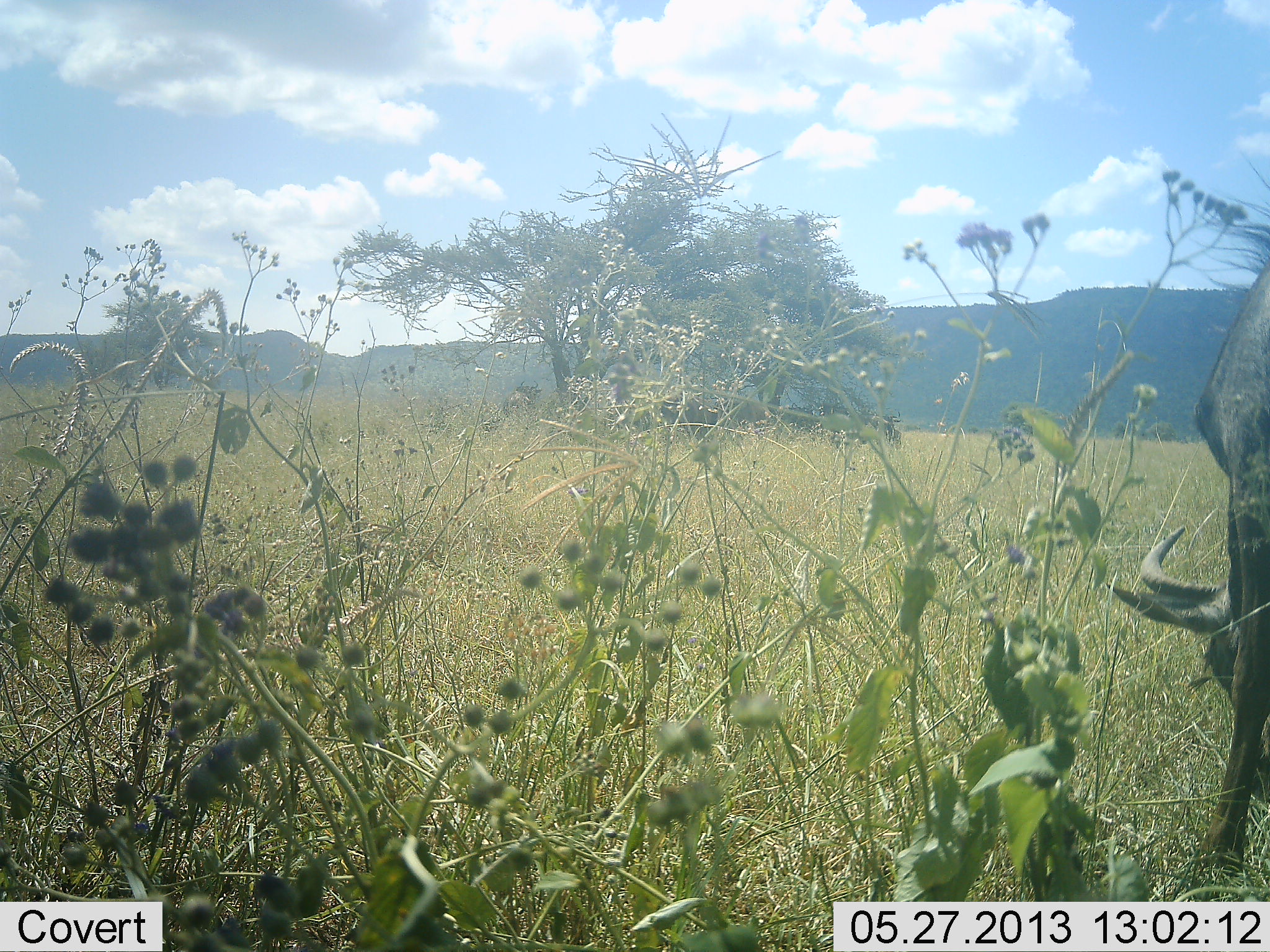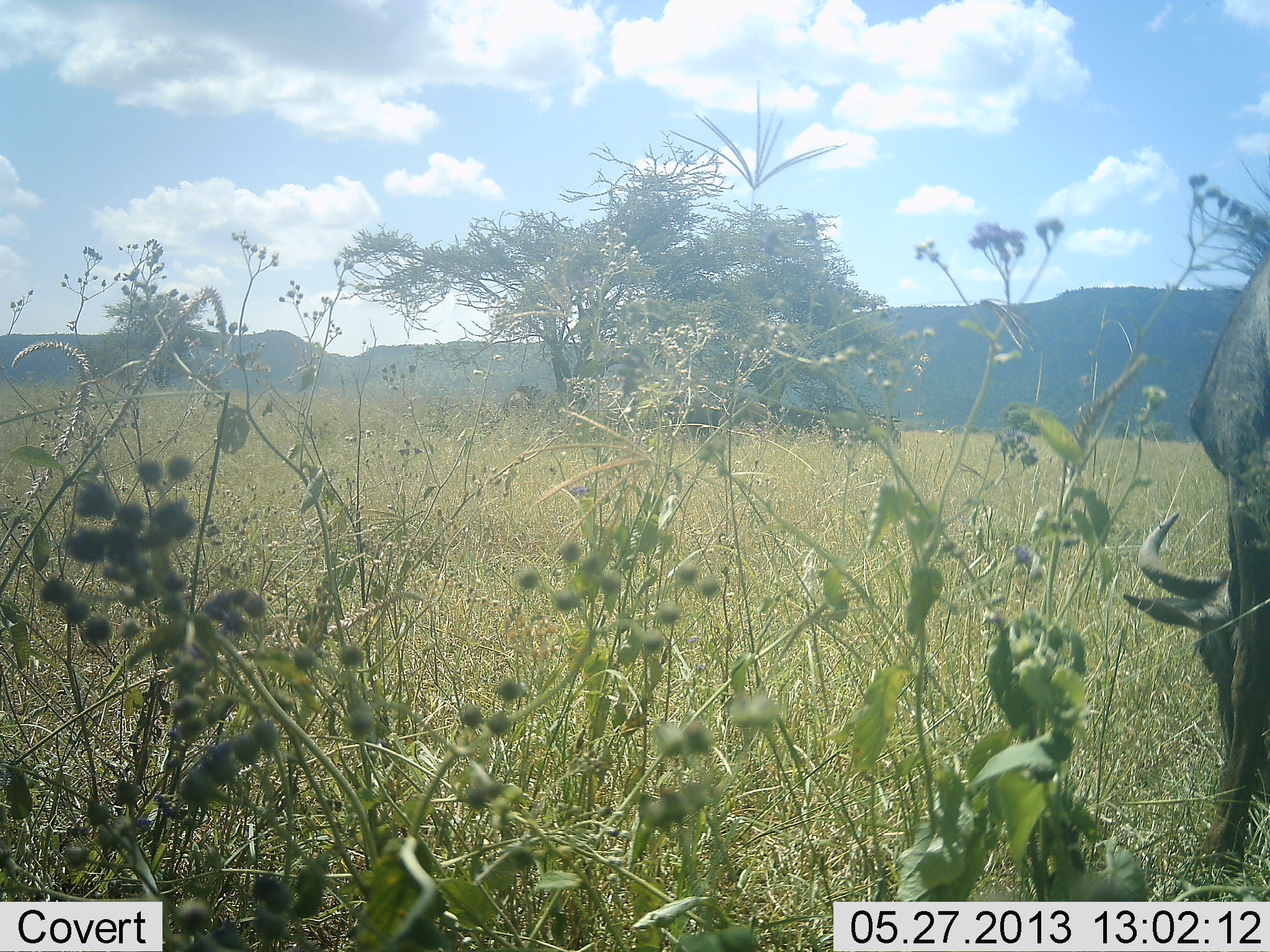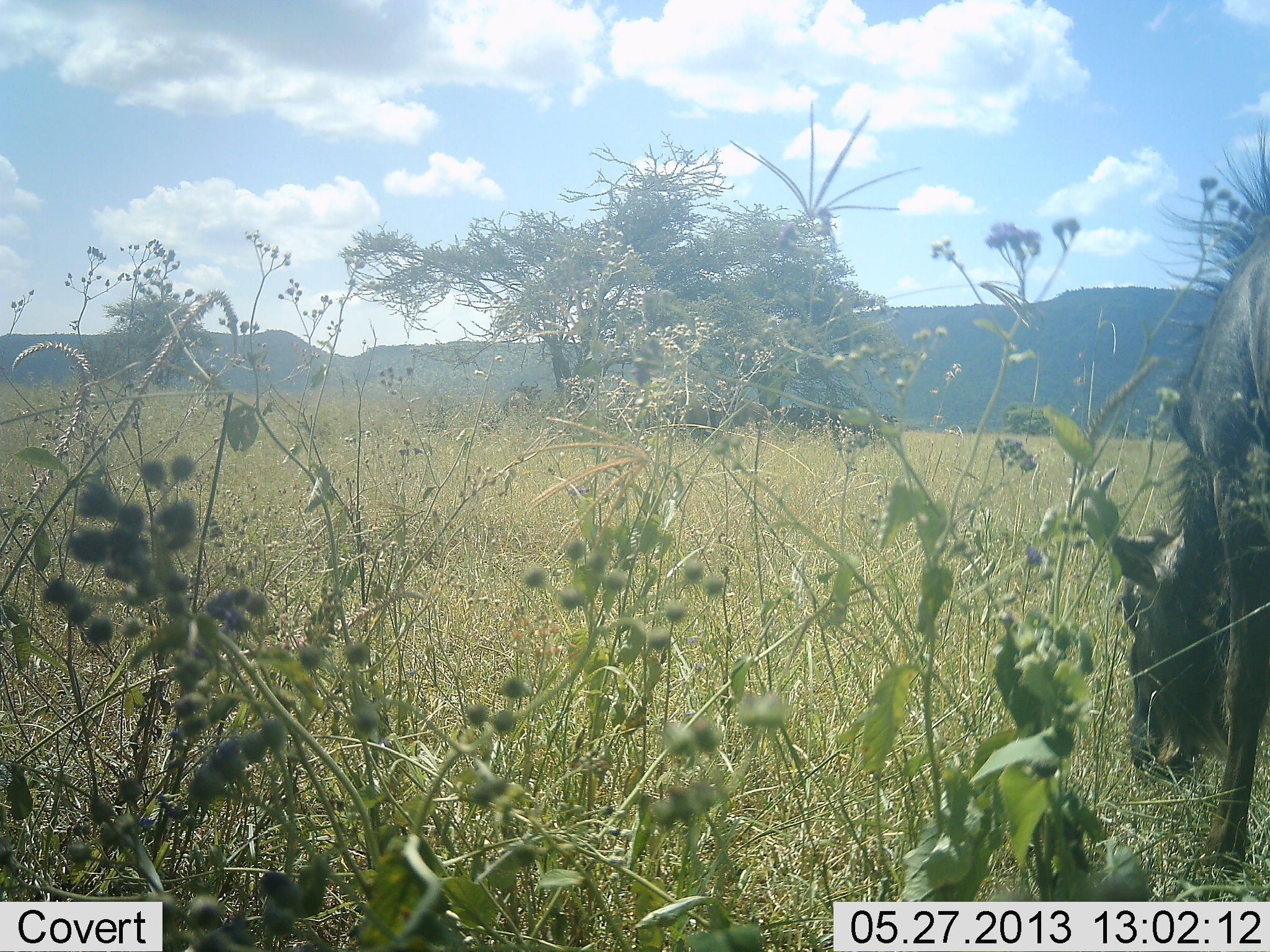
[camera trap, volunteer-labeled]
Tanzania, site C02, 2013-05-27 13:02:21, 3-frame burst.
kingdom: Animalia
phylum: Chordata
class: Mammalia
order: Artiodactyla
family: Bovidae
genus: Connochaetes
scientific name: Connochaetes taurinus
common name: blue wildebeest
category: wildebeest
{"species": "wildebeest (blue wildebeest) (Connochaetes taurinus)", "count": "1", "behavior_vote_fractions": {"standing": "30%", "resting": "0%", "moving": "0%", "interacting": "0%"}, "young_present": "0%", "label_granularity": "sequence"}